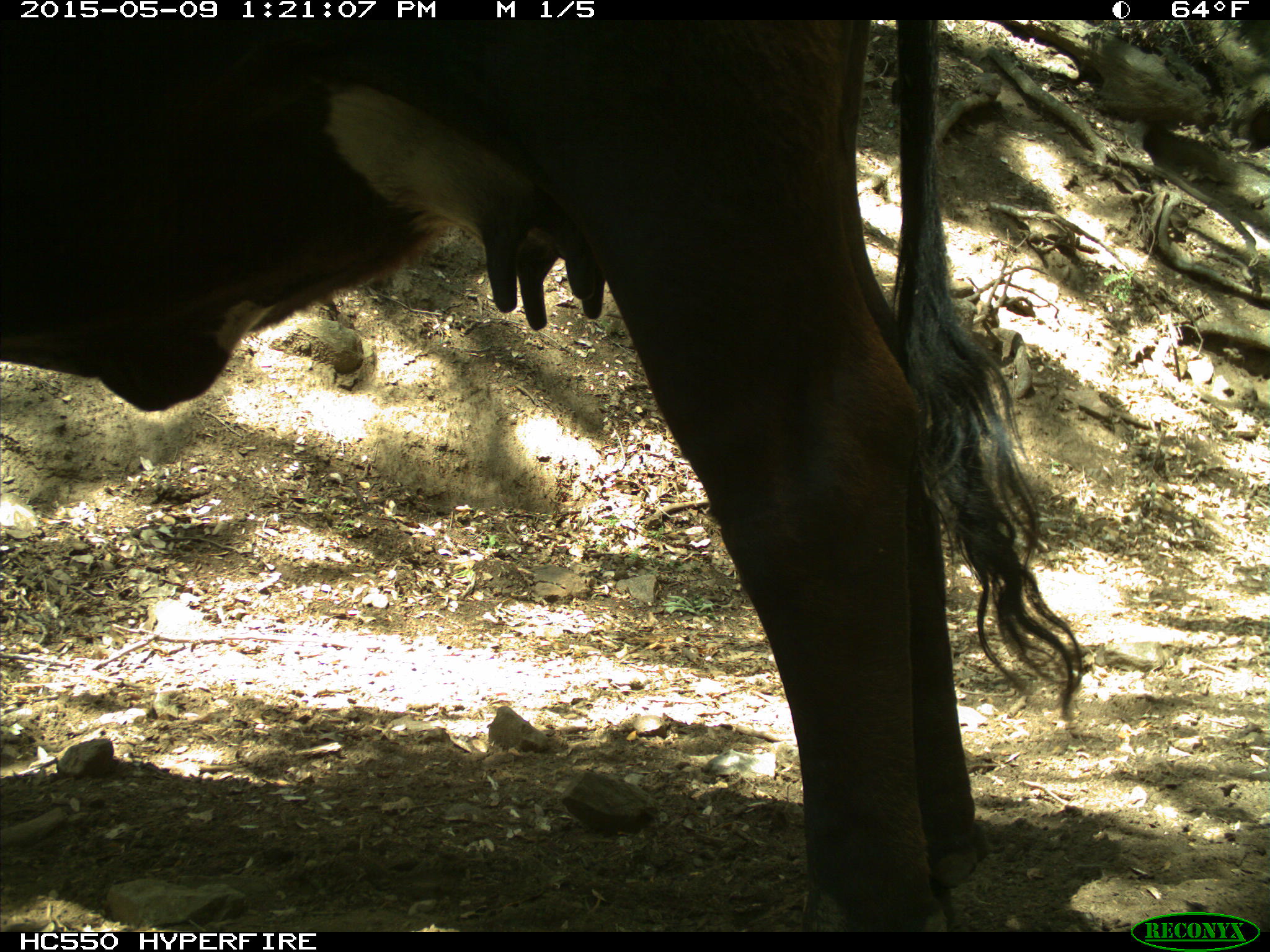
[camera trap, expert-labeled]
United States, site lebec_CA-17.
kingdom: Animalia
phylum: Chordata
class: Mammalia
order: Artiodactyla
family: Bovidae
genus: Bos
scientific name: Bos taurus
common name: domestic cow